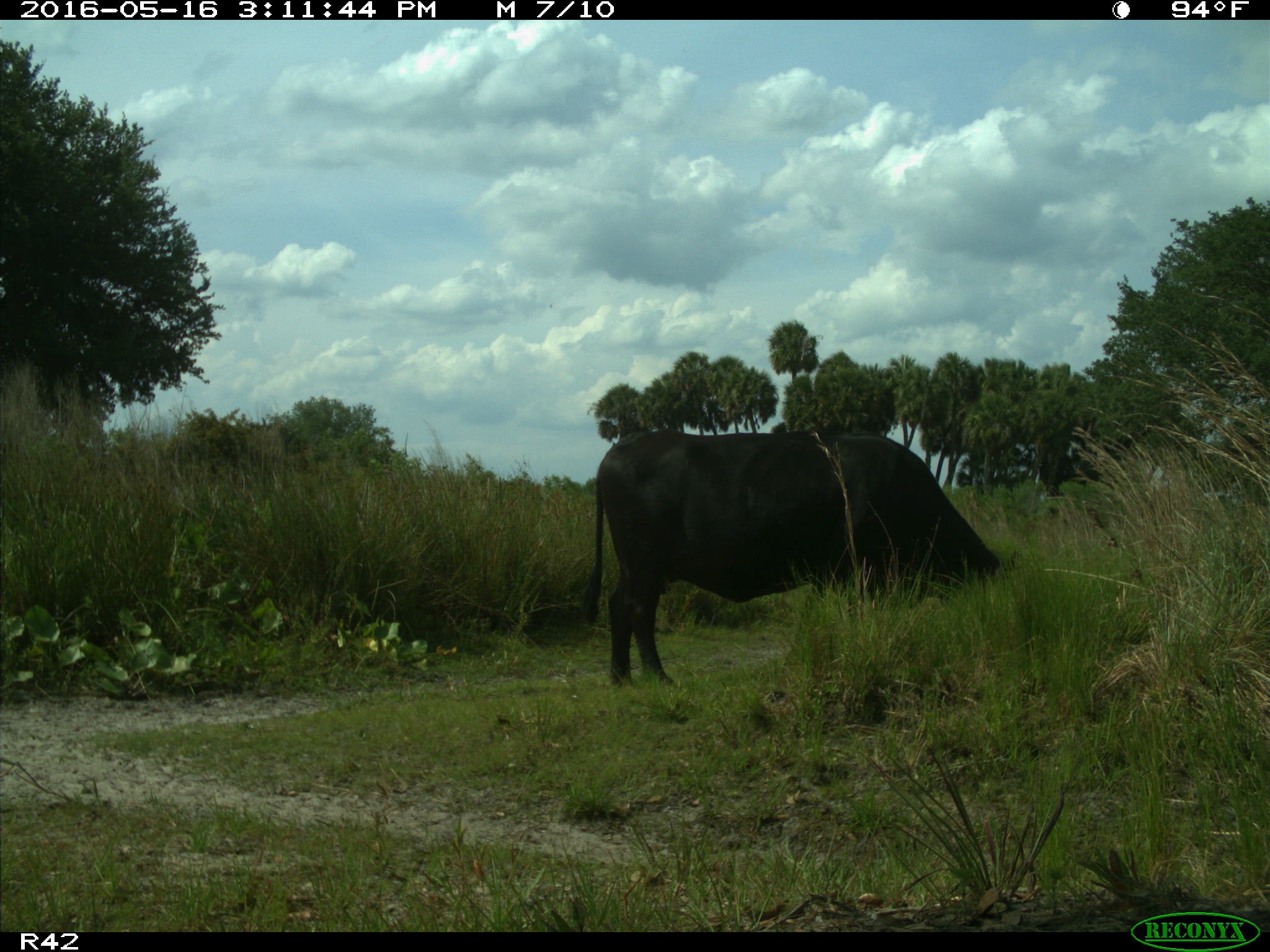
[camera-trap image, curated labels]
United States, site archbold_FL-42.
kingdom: Animalia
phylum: Chordata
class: Mammalia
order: Artiodactyla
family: Bovidae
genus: Bos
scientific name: Bos taurus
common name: domestic cow